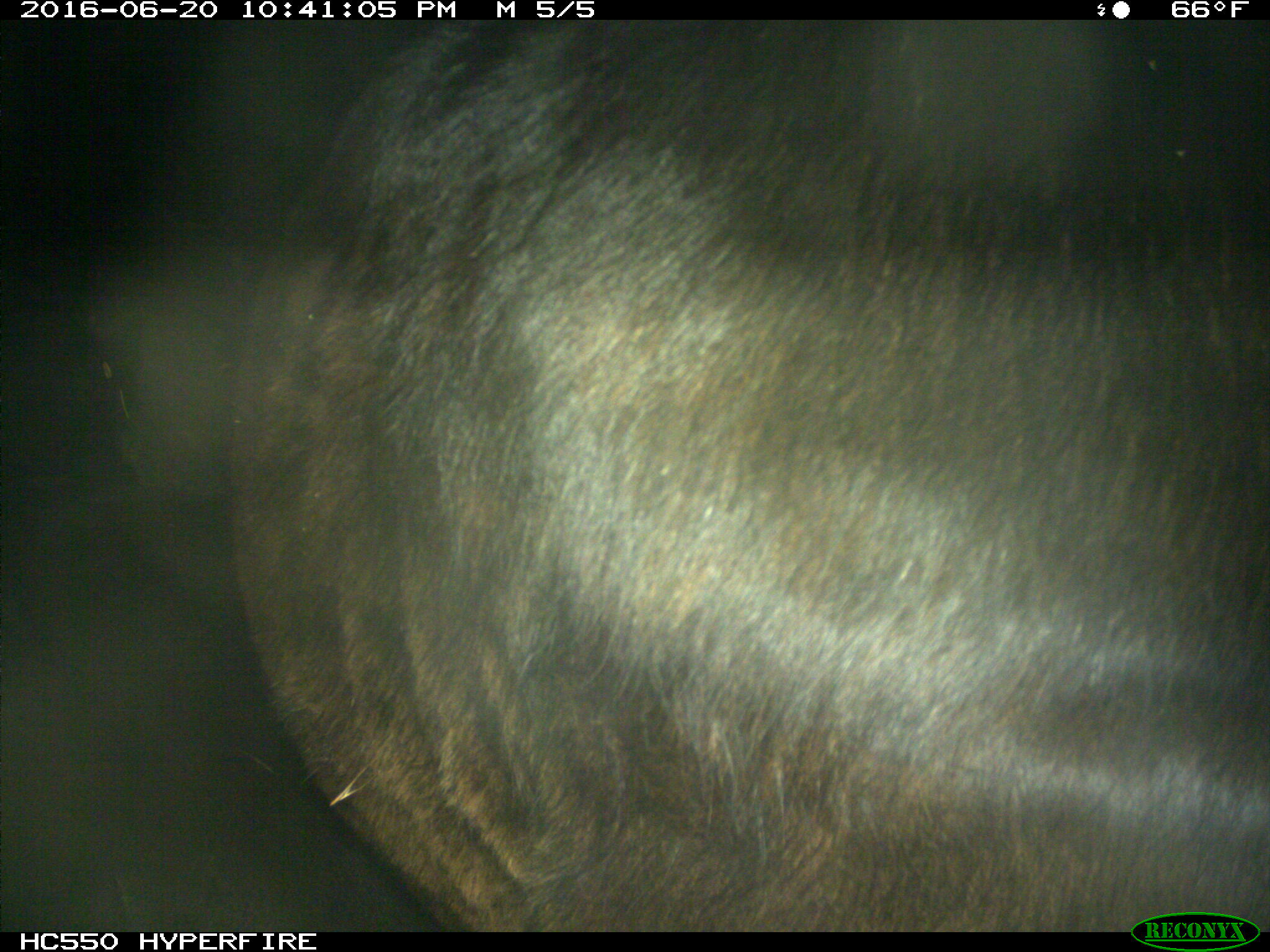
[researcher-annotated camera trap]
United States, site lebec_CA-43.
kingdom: Animalia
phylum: Chordata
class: Mammalia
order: Artiodactyla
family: Bovidae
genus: Bos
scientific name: Bos taurus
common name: domestic cow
Bos taurus (domestic cow).